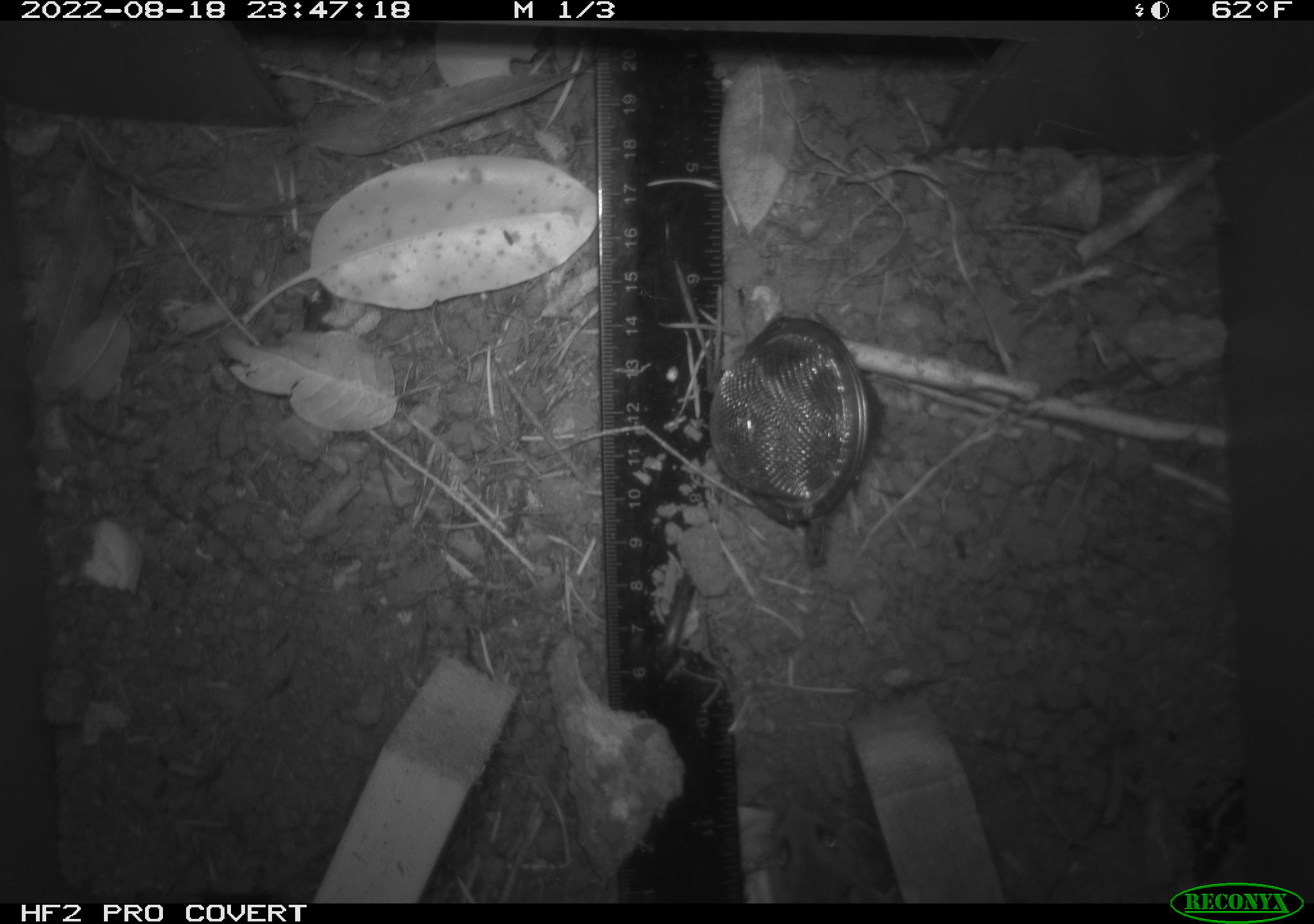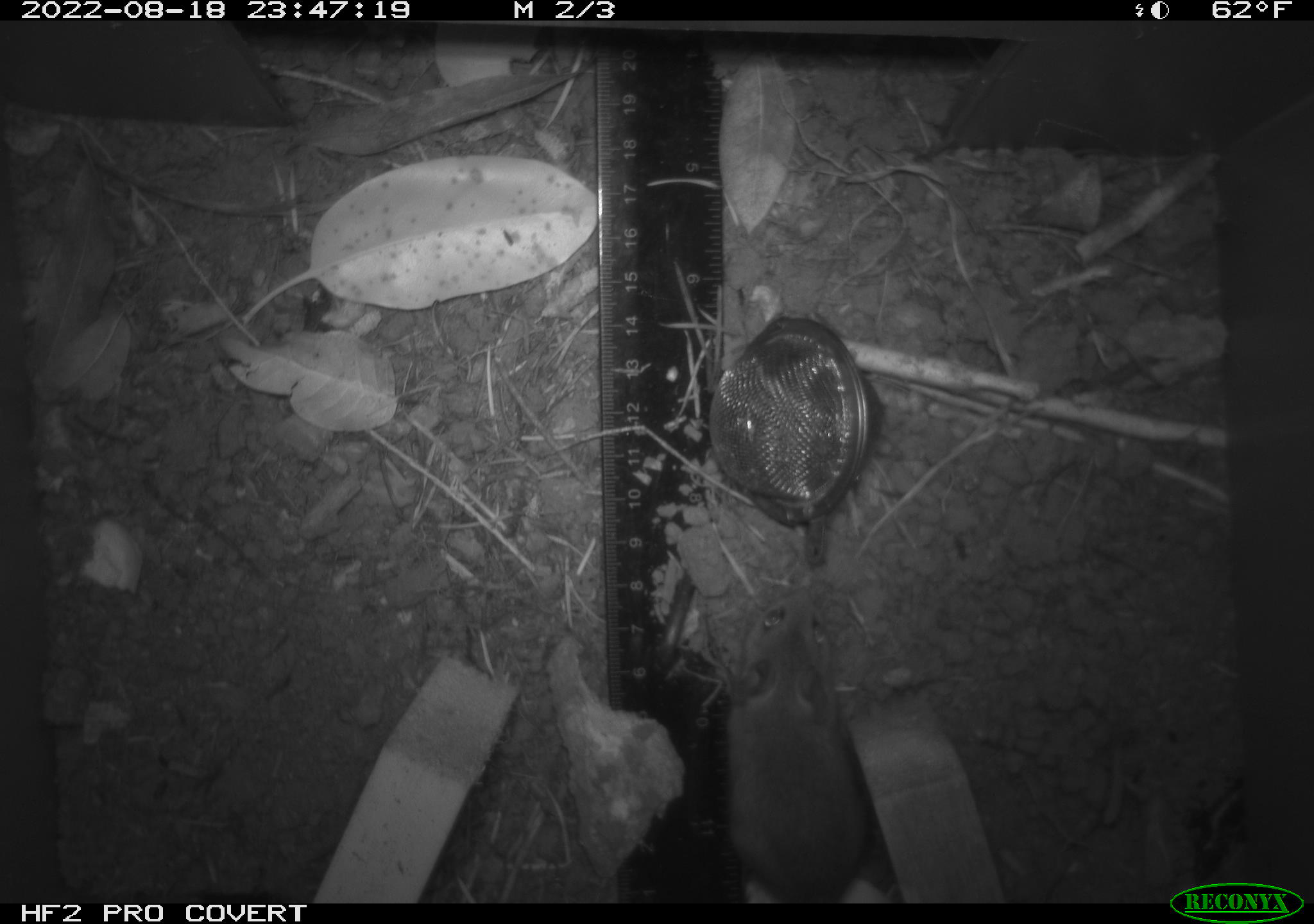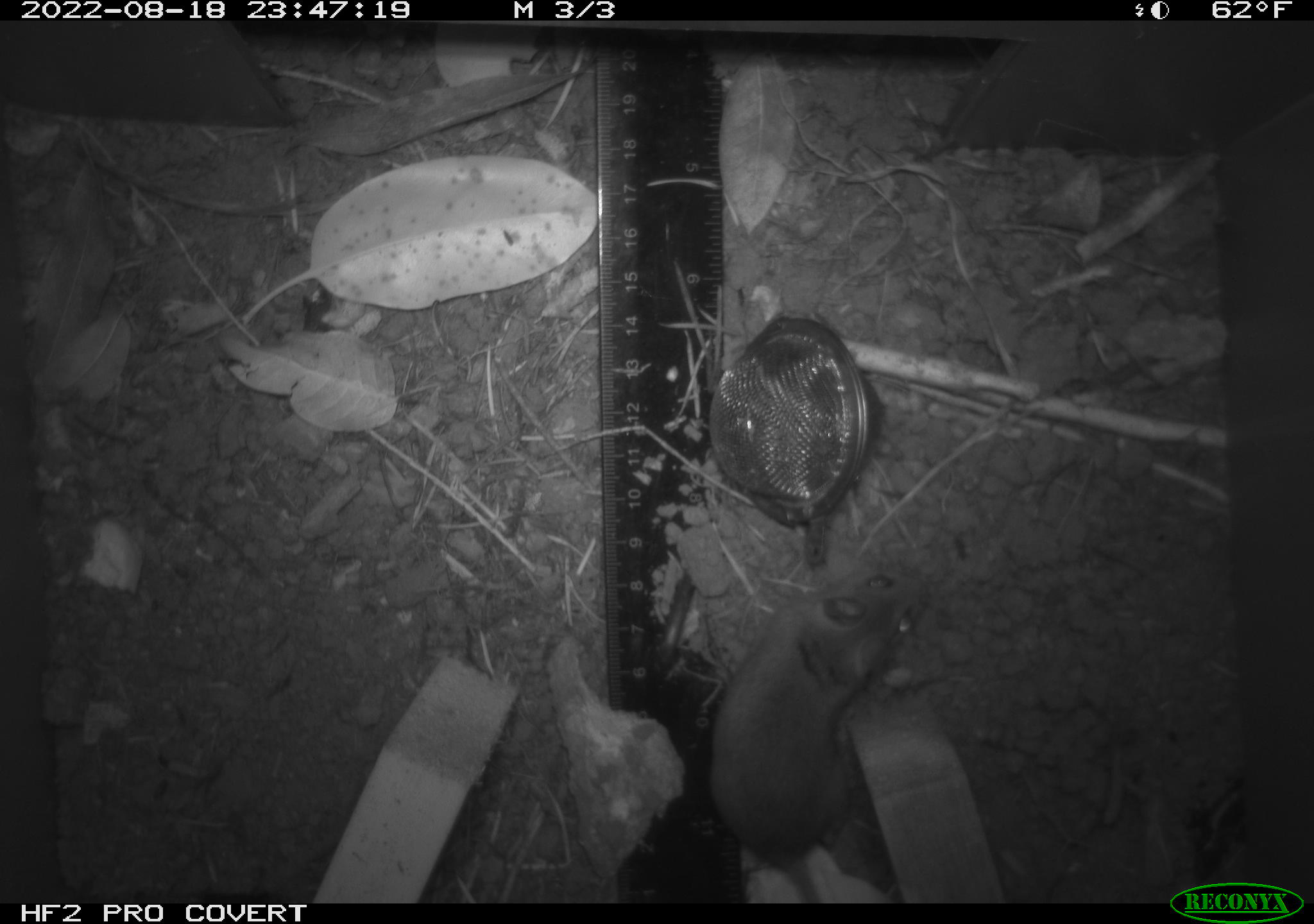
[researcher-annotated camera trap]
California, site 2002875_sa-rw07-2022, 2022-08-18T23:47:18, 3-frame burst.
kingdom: Animalia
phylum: Chordata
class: Mammalia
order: Rodentia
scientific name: Rodentia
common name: mouse species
Mouse species (Rodentia).